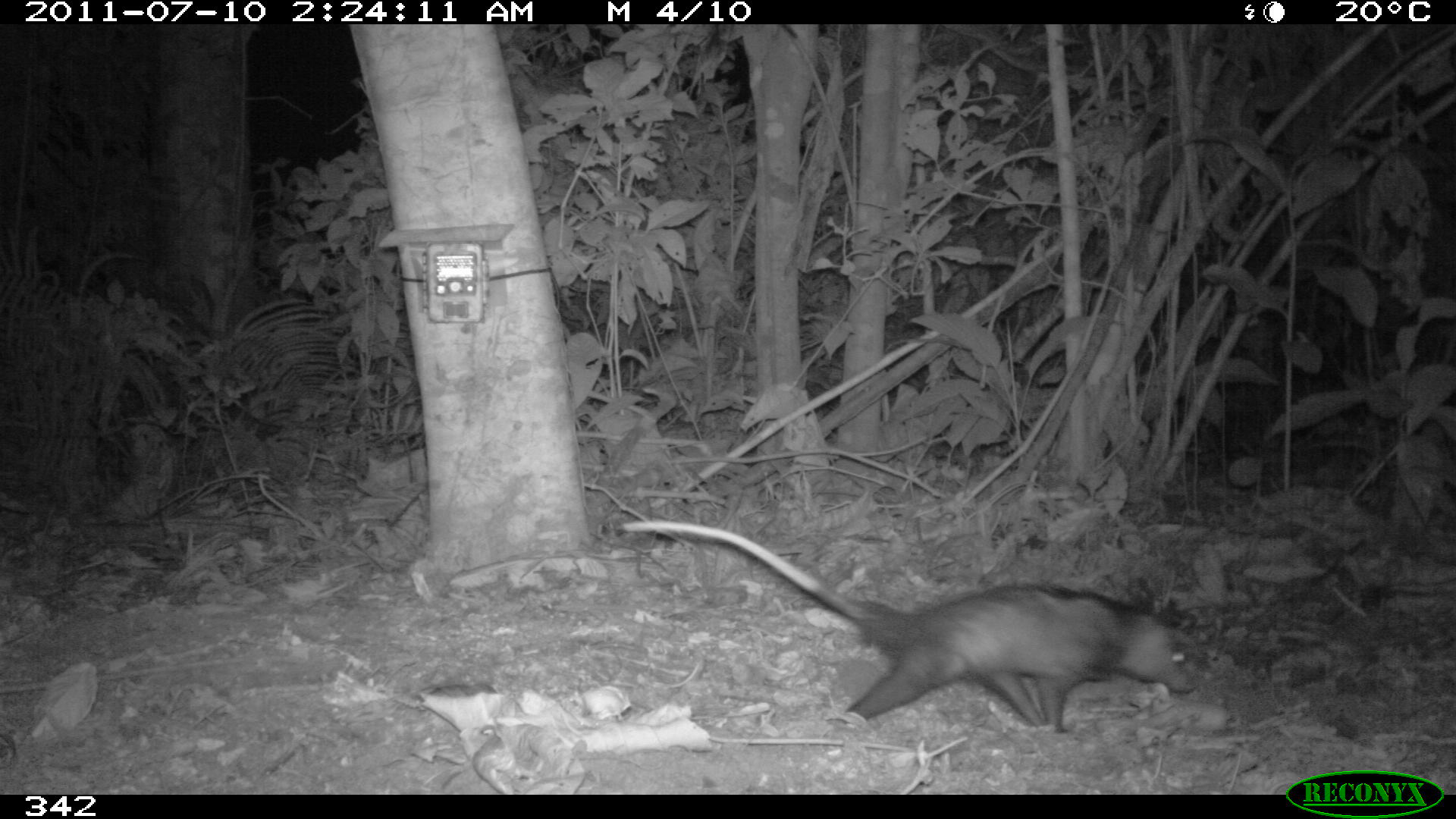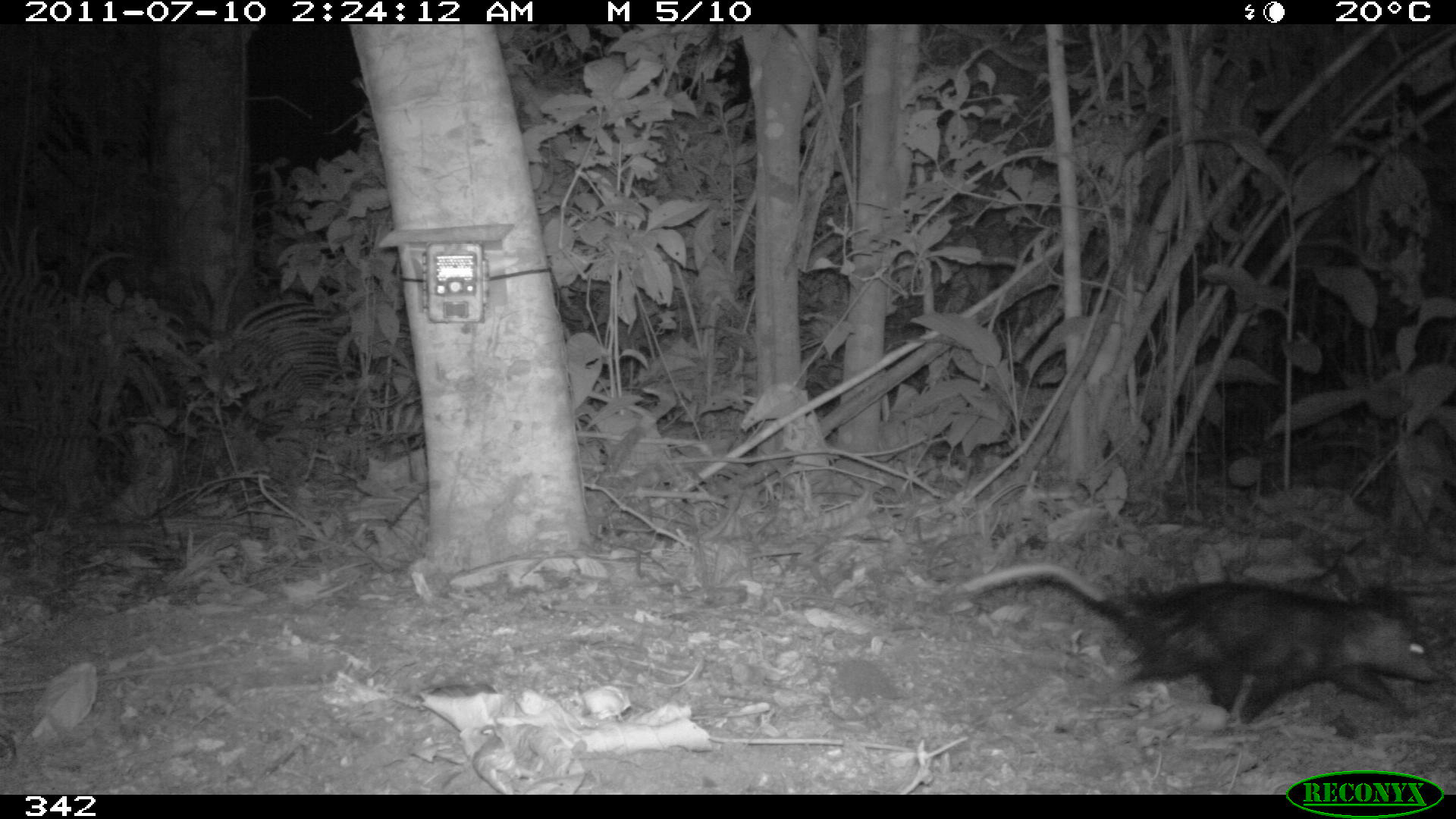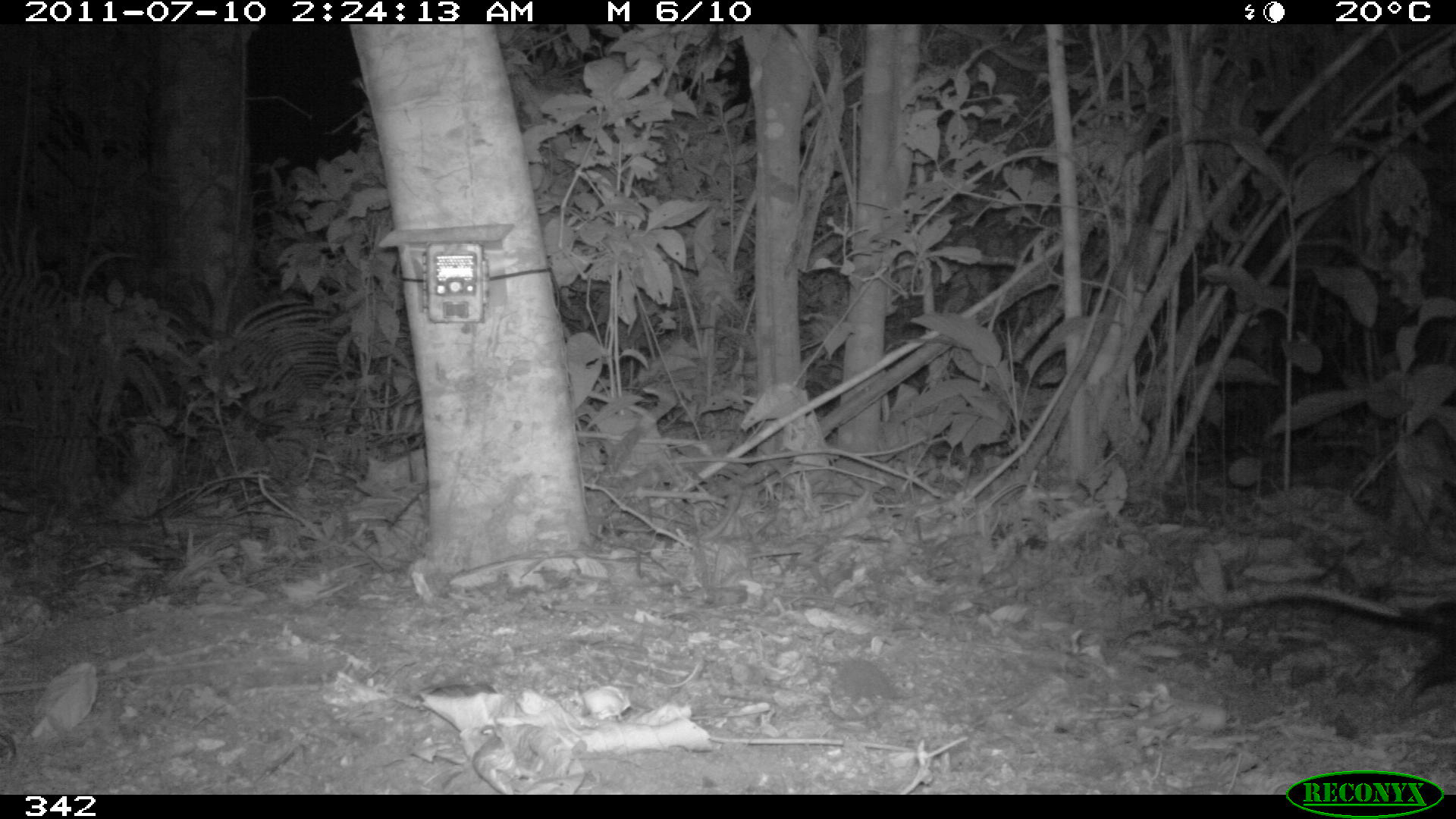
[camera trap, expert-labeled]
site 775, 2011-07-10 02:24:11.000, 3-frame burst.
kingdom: Animalia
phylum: Chordata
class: Mammalia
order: Didelphimorphia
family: Didelphidae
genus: Didelphis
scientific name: Didelphis marsupialis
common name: southern opossum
Didelphis marsupialis (southern opossum).